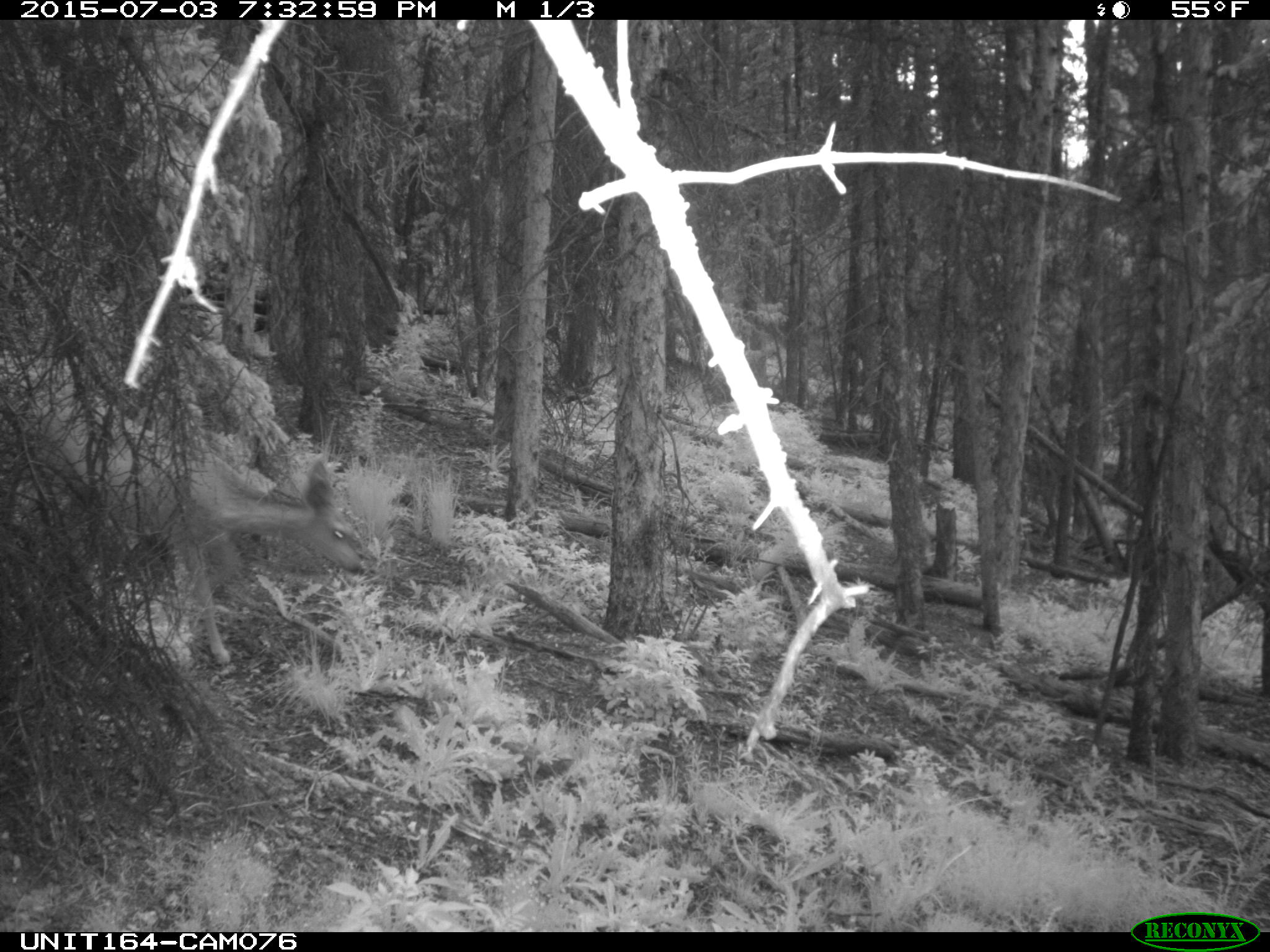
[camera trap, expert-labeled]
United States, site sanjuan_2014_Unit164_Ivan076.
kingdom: Animalia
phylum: Chordata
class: Mammalia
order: Artiodactyla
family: Cervidae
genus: Odocoileus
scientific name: Odocoileus hemionus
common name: mule deer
Odocoileus hemionus (mule deer).